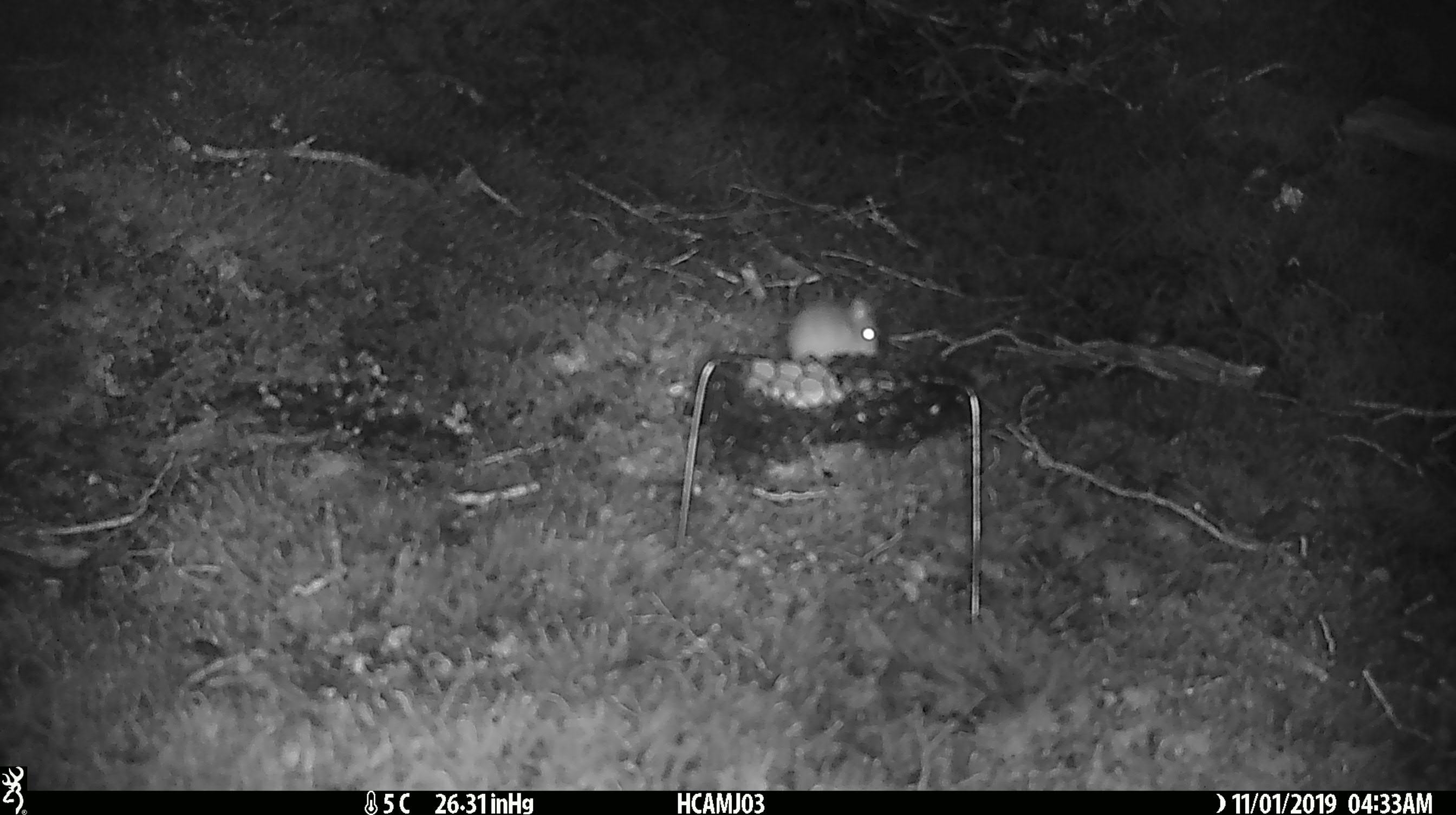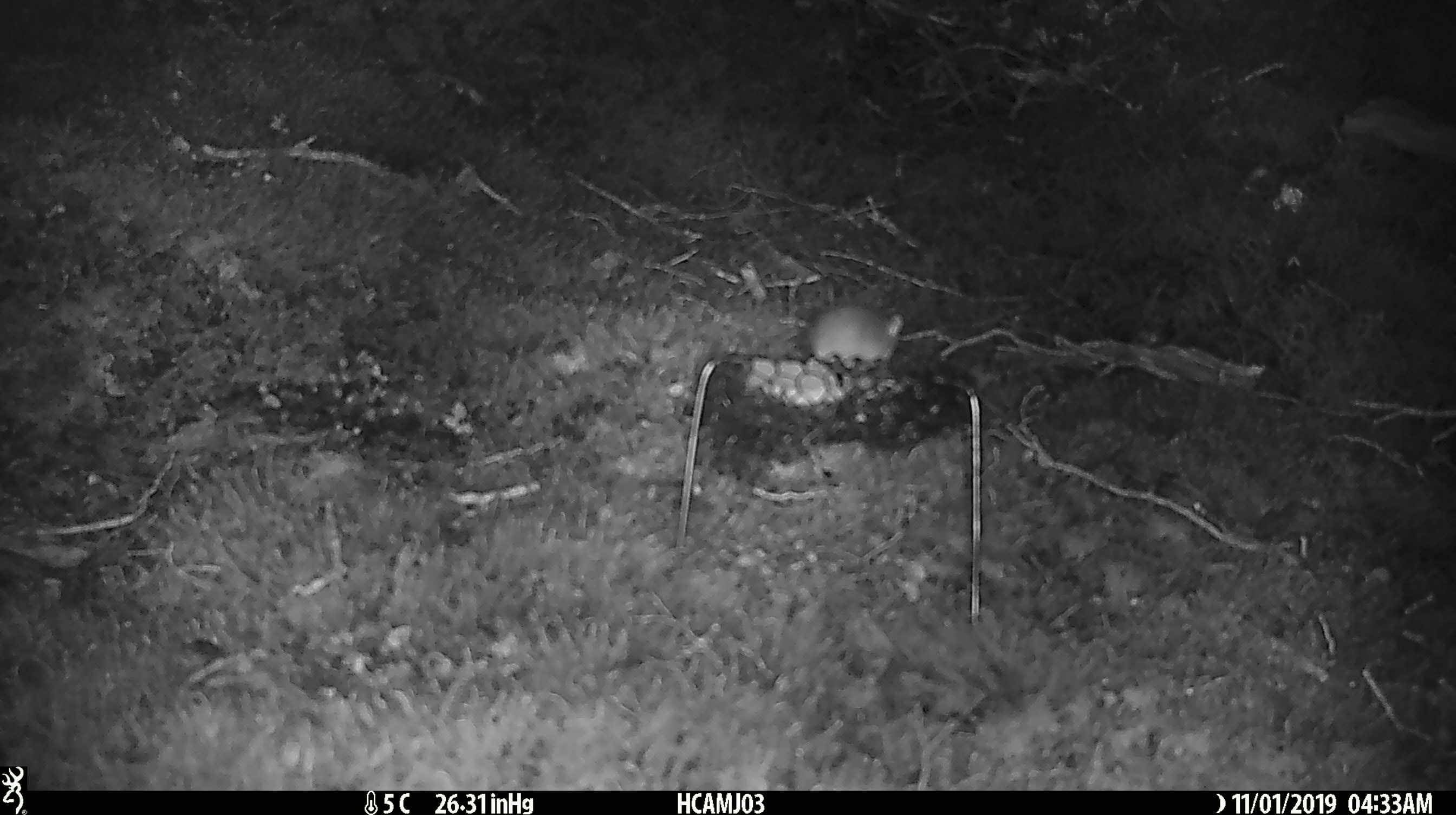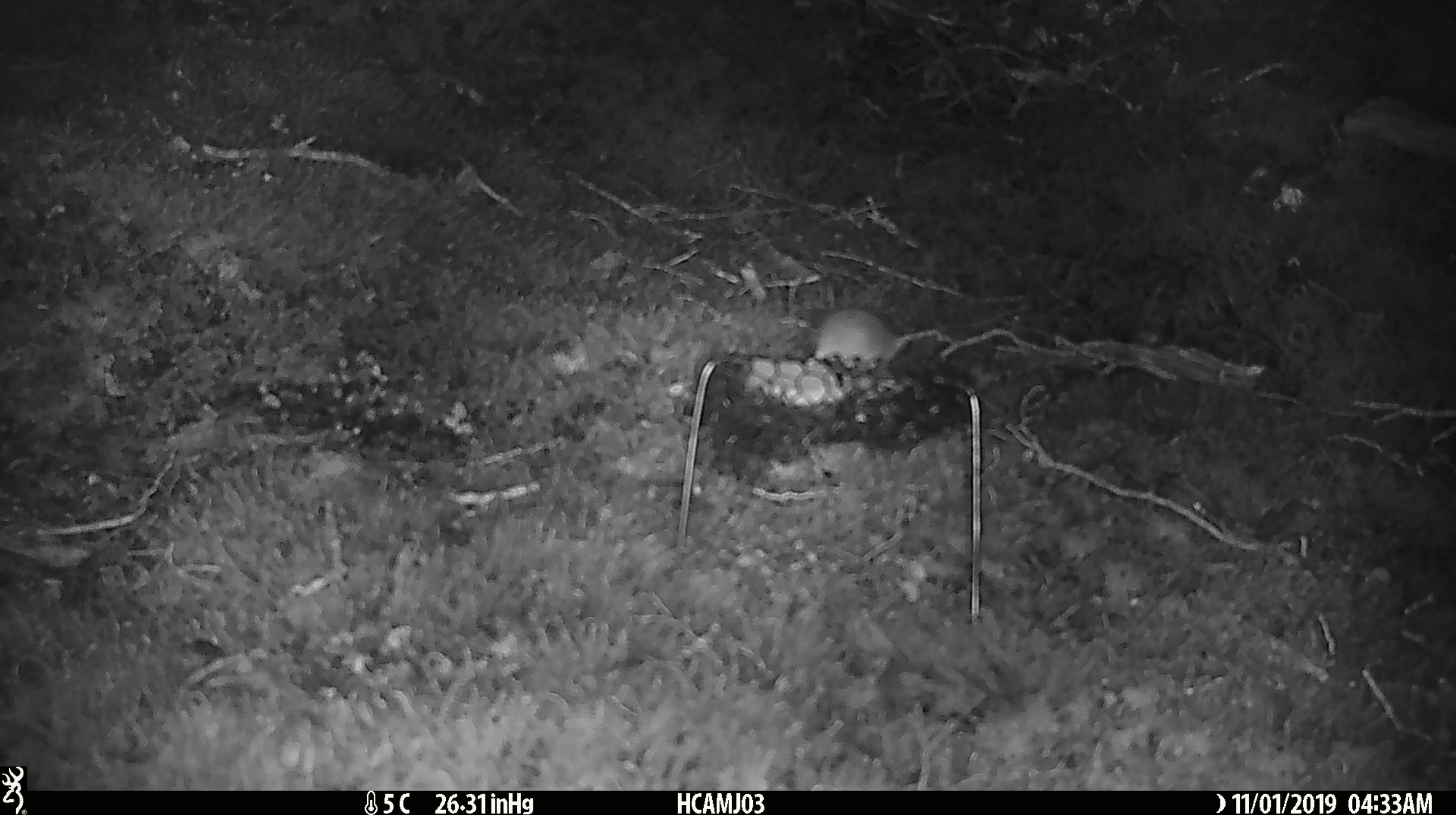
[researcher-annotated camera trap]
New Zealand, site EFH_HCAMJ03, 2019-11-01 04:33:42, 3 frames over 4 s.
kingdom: Animalia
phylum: Chordata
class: Mammalia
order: Rodentia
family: Muridae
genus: Mus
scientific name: Mus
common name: mouse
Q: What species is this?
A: Mouse (Mus).